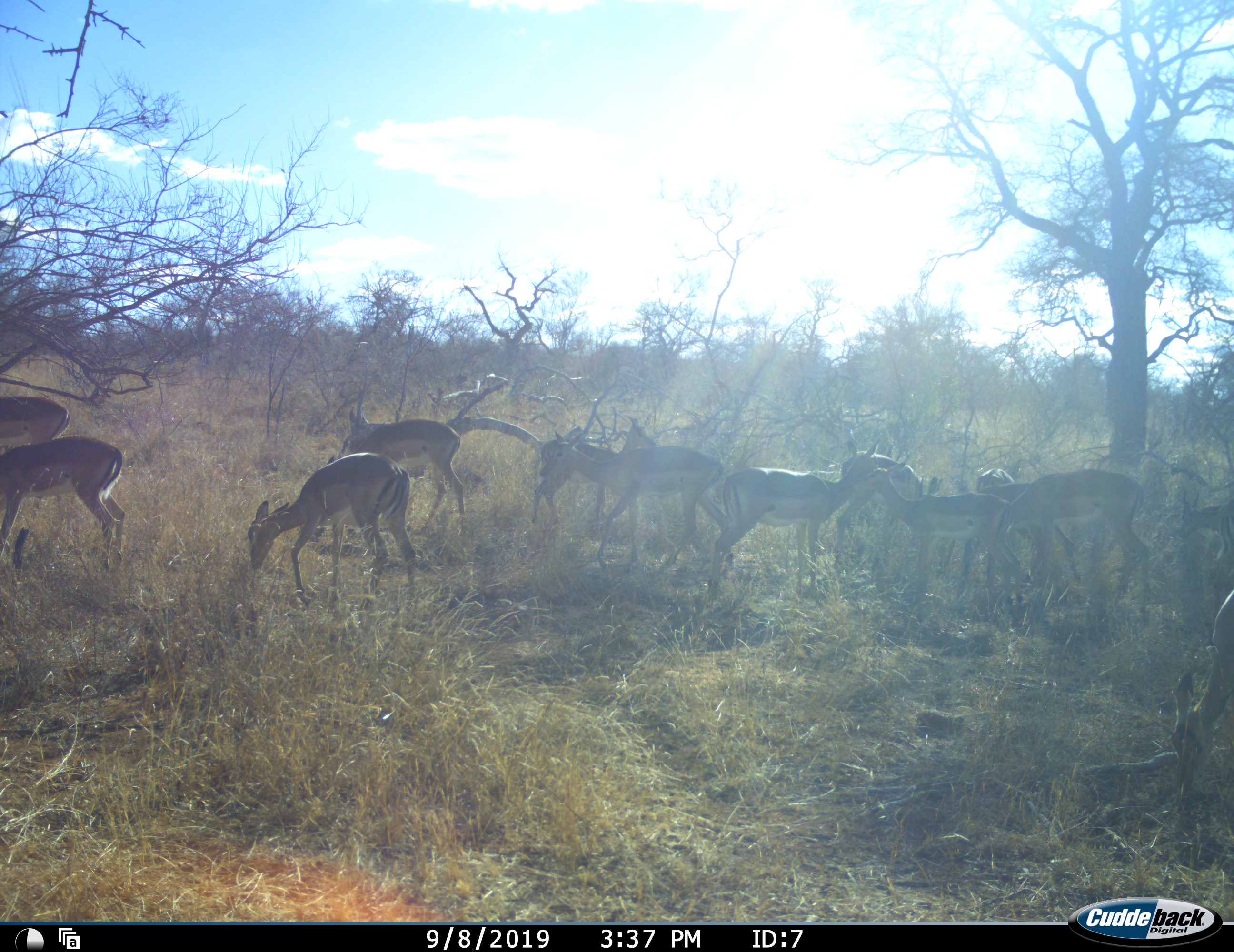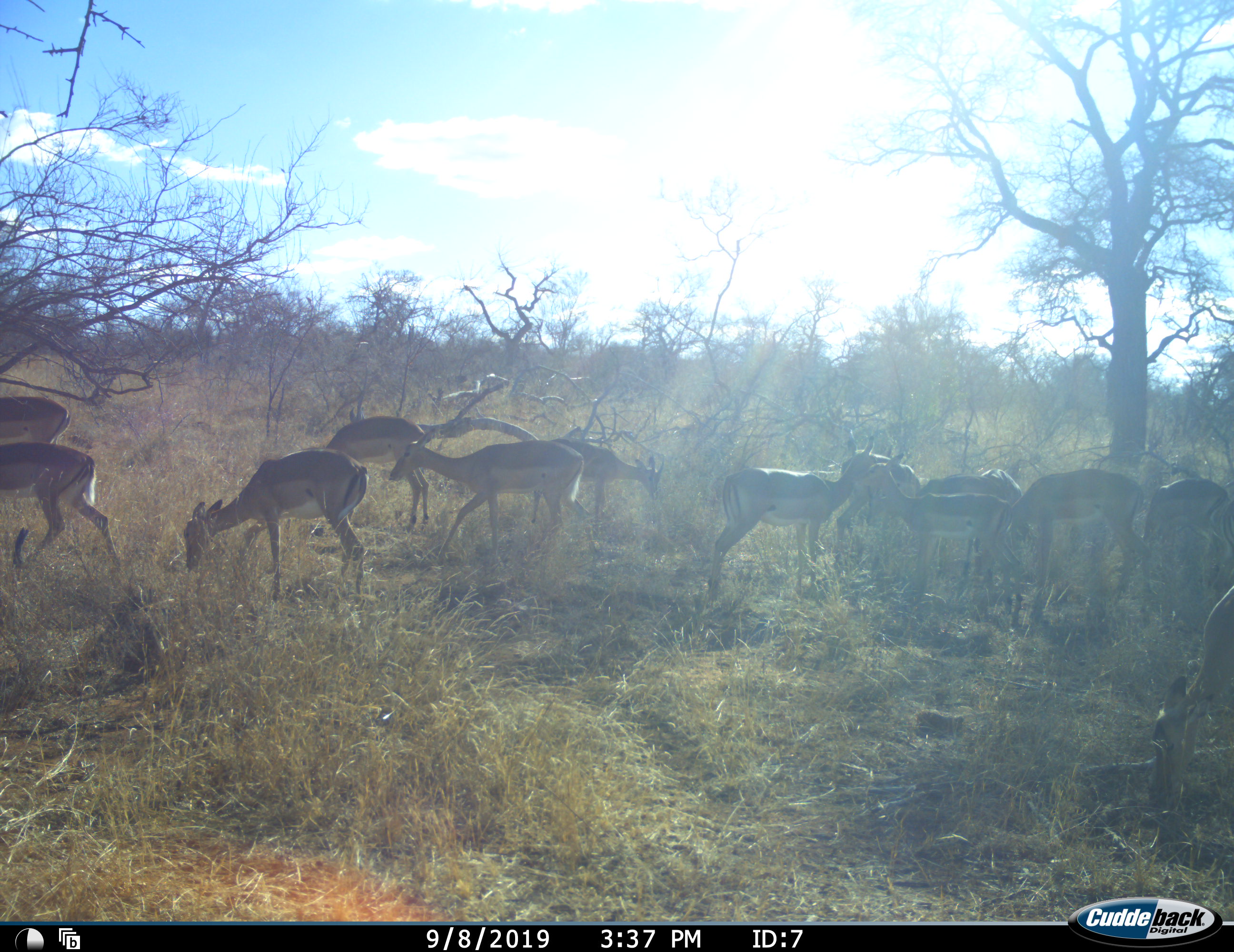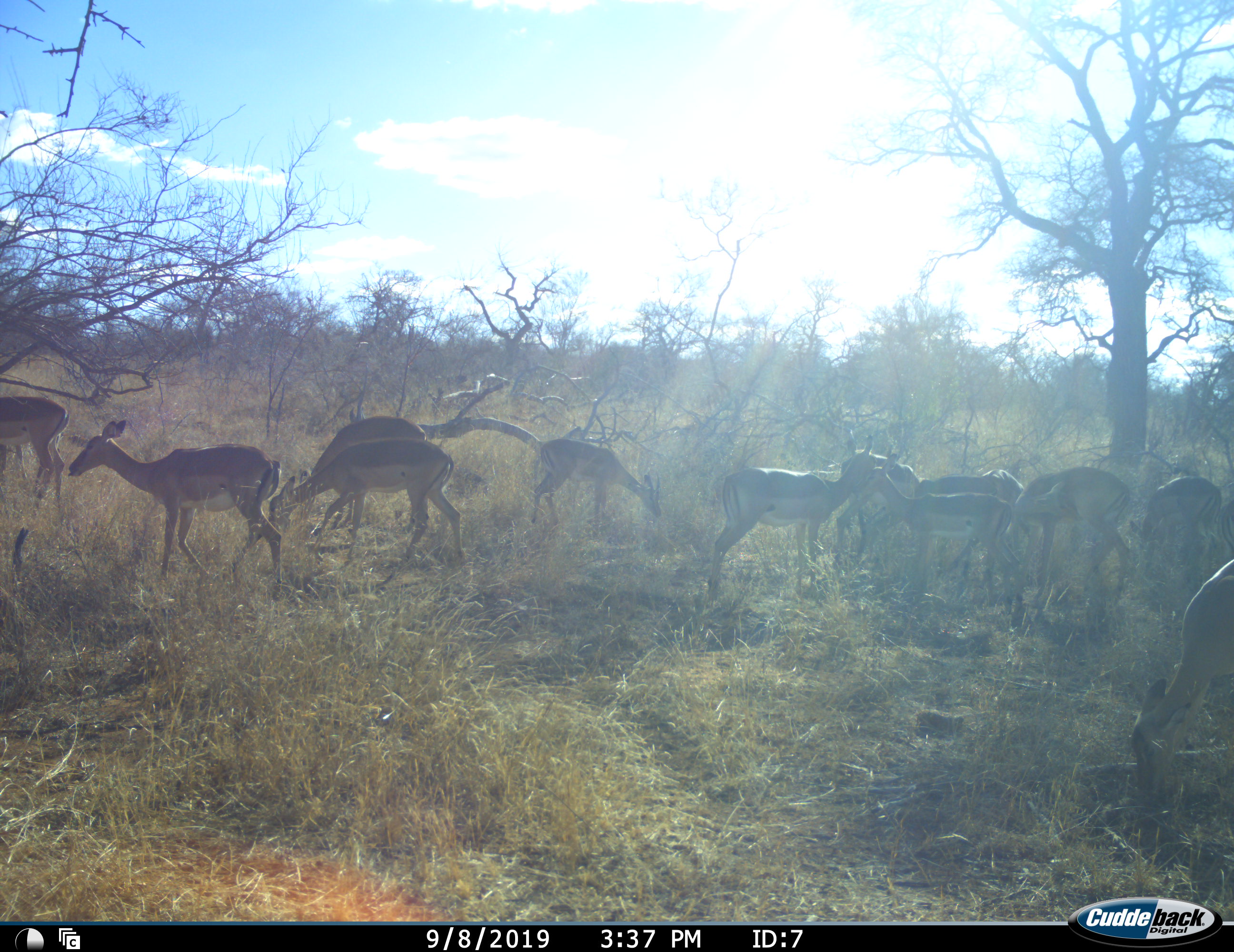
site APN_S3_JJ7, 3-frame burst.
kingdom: Animalia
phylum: Chordata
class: Mammalia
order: Artiodactyla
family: Bovidae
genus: Aepyceros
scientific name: Aepyceros melampus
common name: impala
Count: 11-50.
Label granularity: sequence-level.